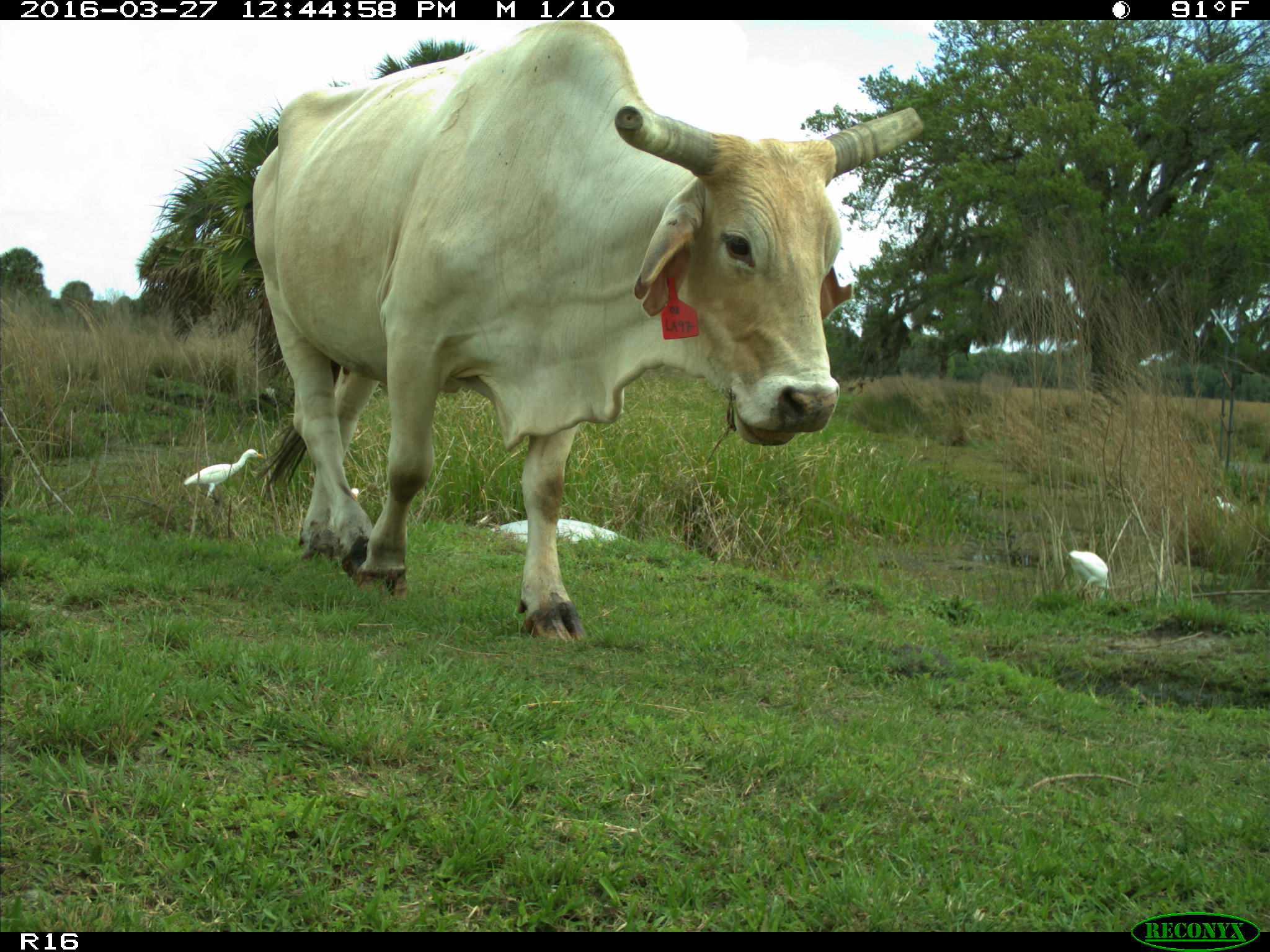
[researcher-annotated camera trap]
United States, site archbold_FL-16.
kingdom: Animalia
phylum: Chordata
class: Mammalia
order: Artiodactyla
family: Bovidae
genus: Bos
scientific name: Bos taurus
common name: domestic cow